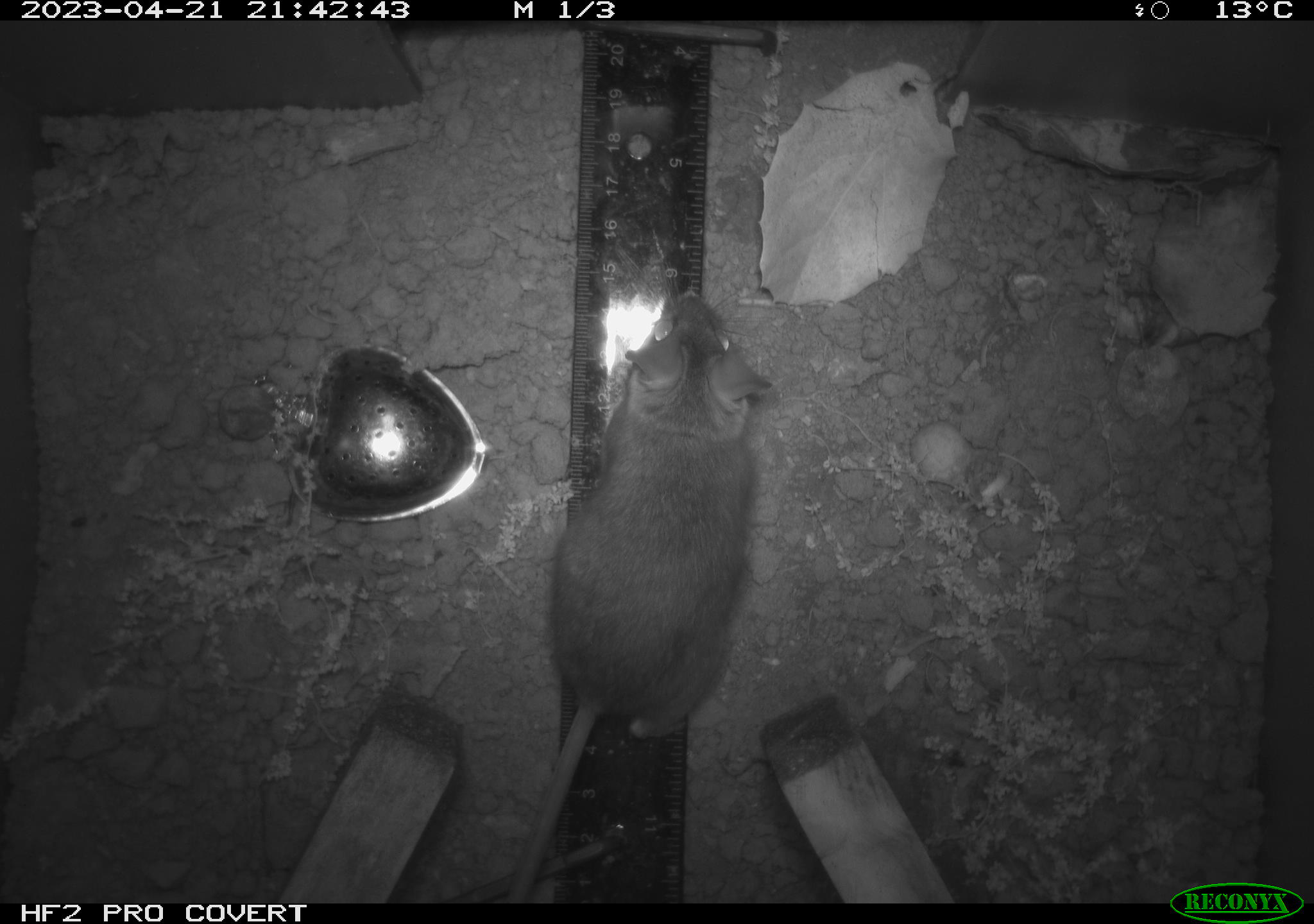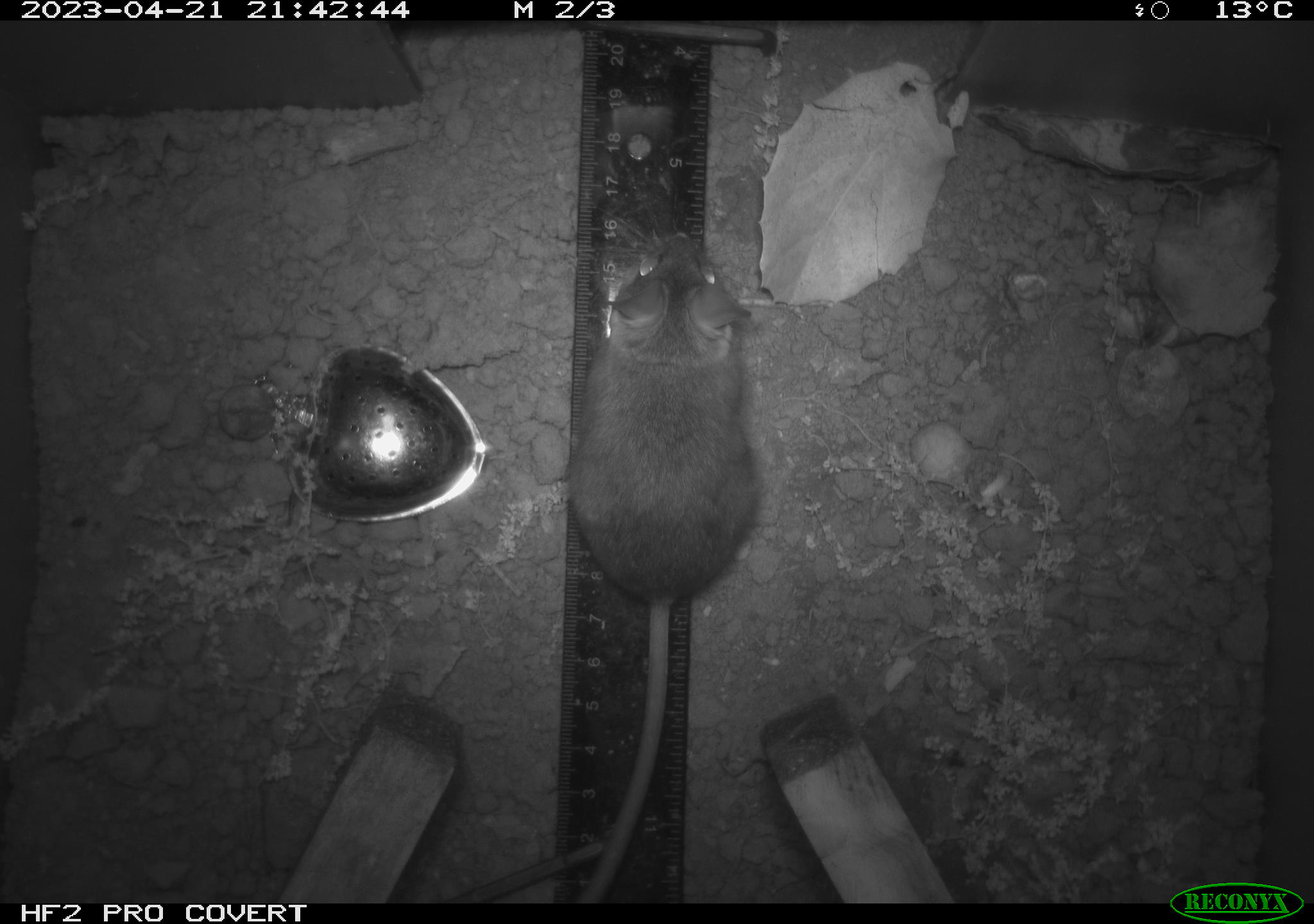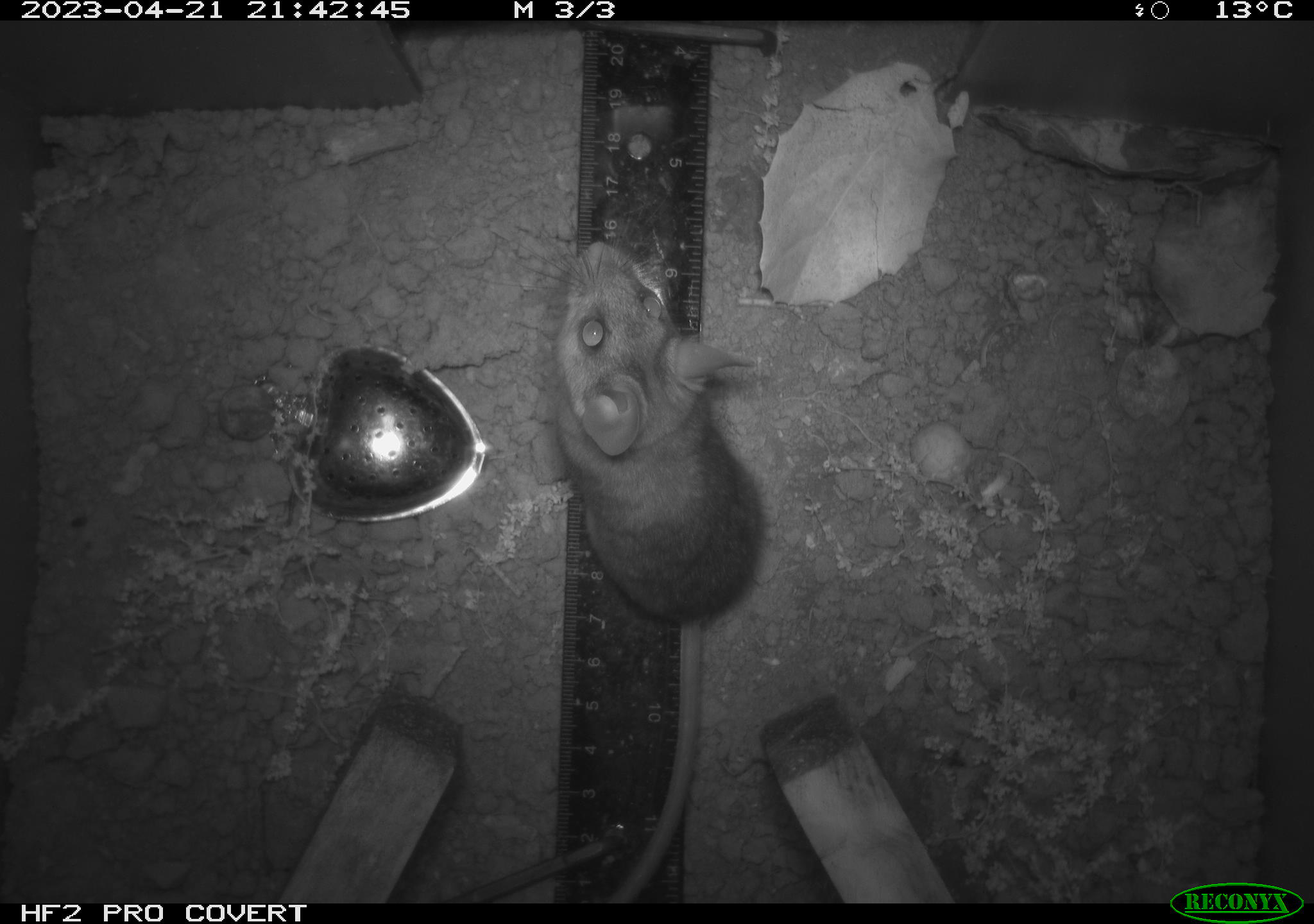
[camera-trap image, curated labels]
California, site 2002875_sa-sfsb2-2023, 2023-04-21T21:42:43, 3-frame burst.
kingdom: Animalia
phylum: Chordata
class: Mammalia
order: Rodentia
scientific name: Rodentia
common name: mouse species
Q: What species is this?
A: Mouse species (Rodentia).